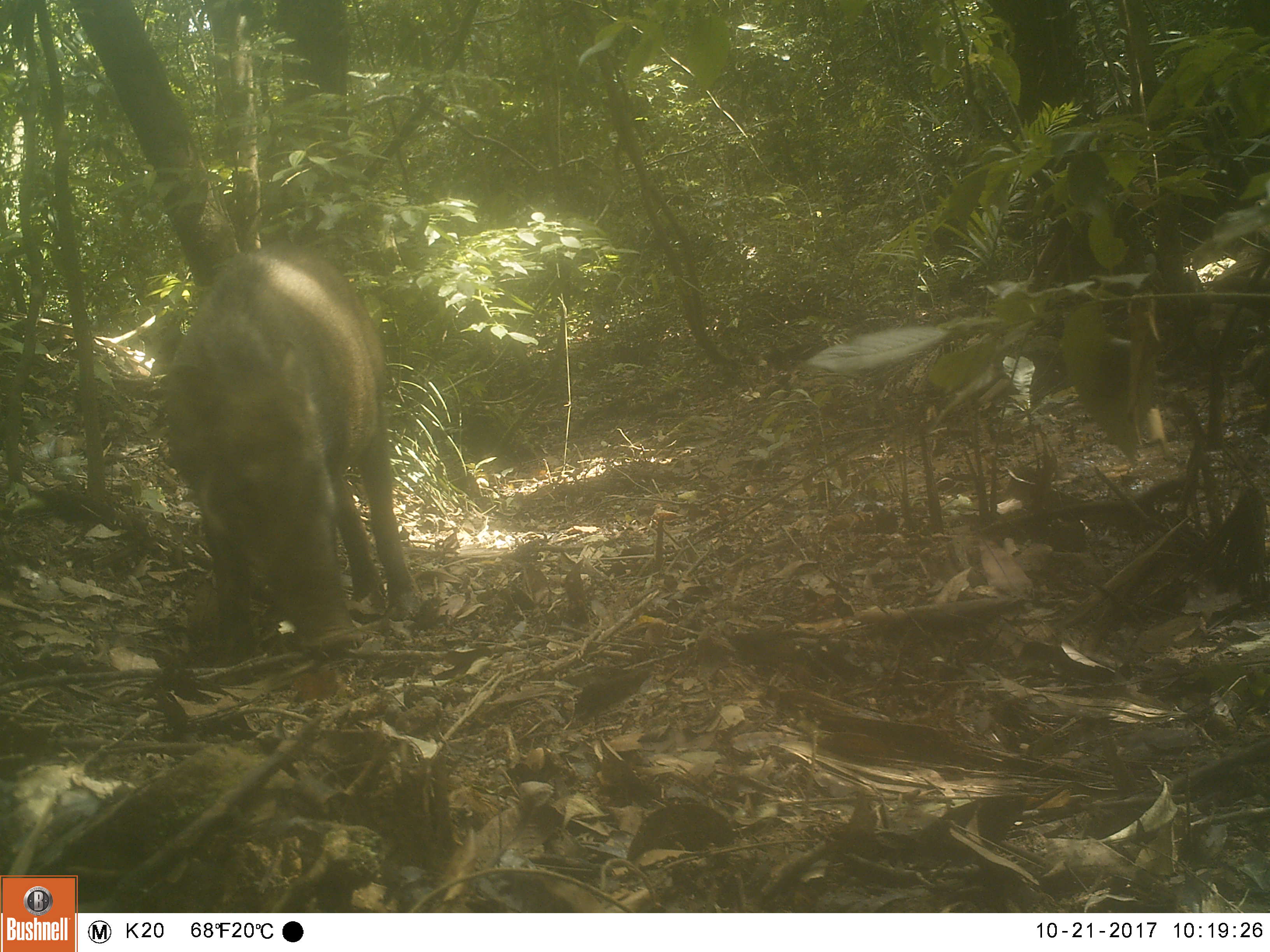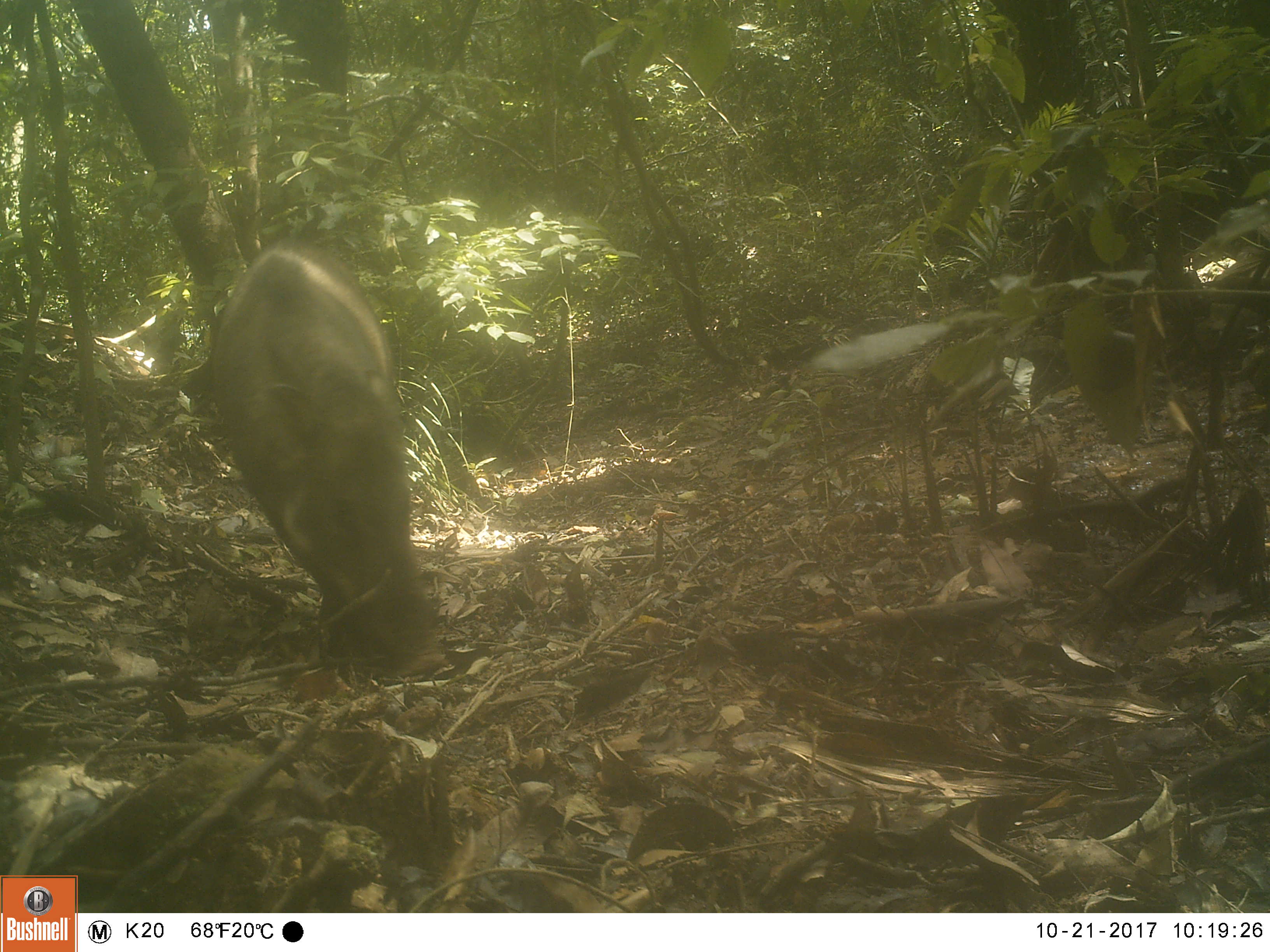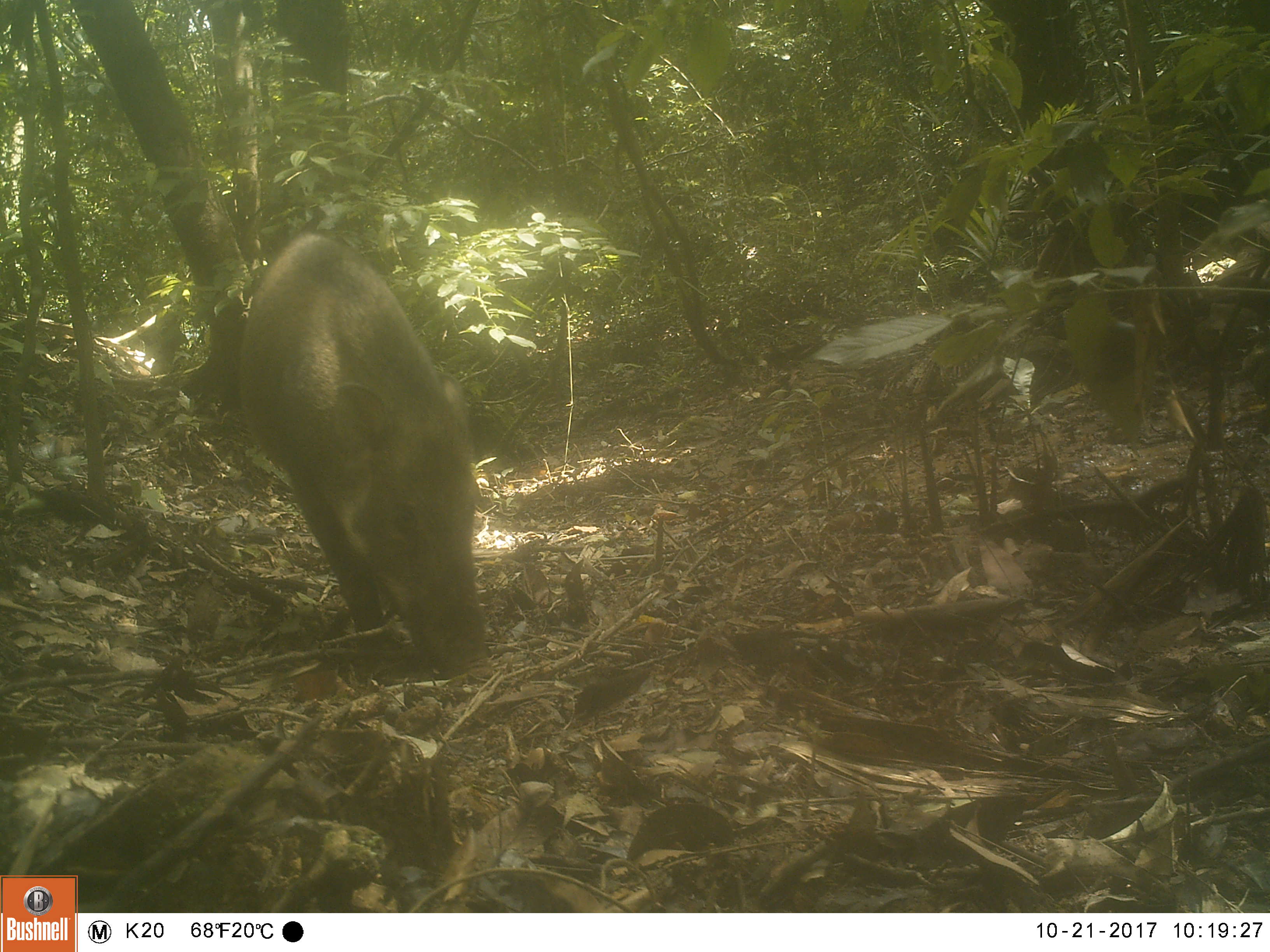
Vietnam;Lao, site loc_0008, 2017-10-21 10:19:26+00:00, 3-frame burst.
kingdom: Animalia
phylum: Chordata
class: Mammalia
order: Artiodactyla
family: Suidae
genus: Sus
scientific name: Sus scrofa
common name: eurasian wild pig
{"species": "eurasian wild pig (Sus scrofa)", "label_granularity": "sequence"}